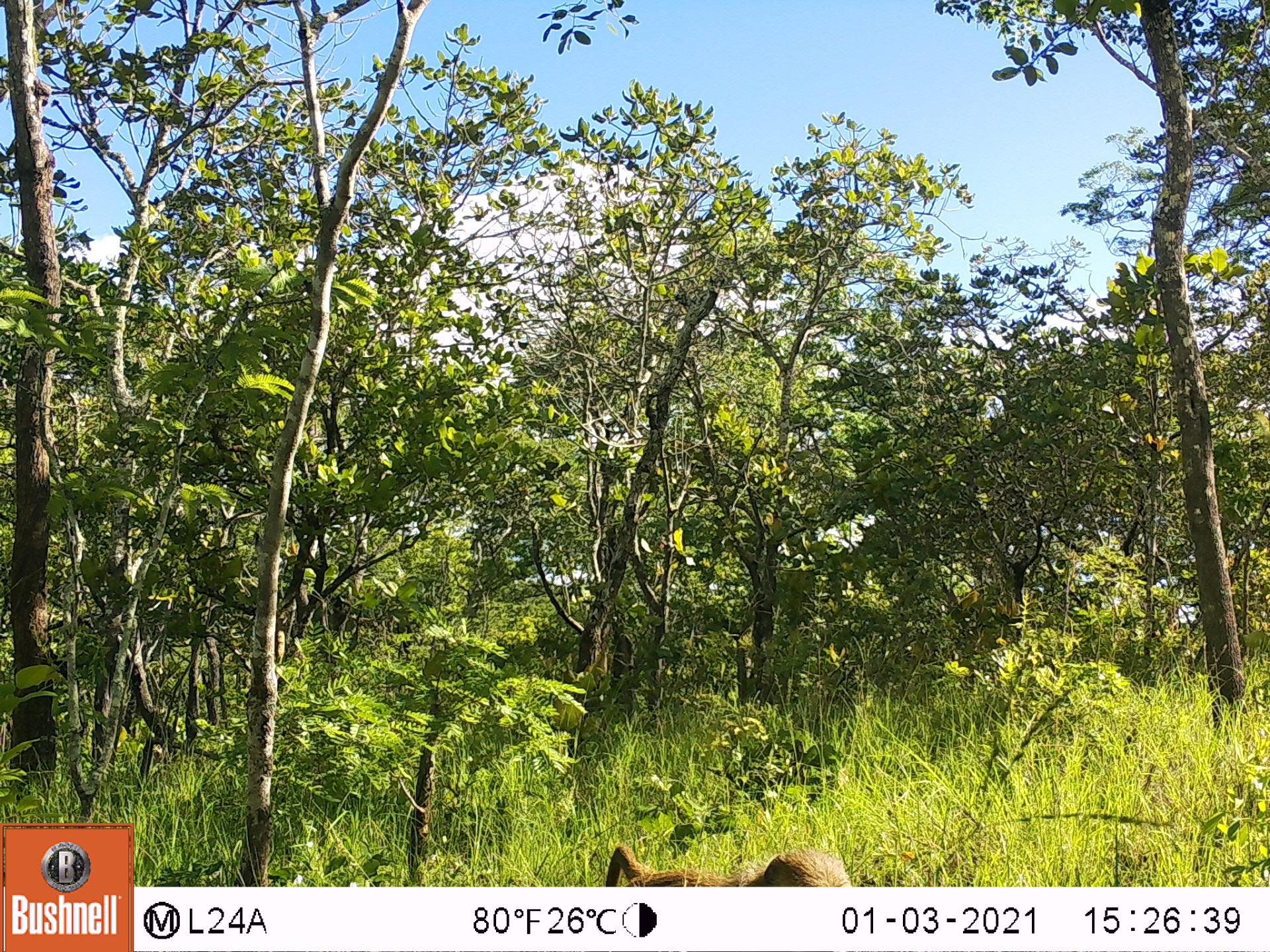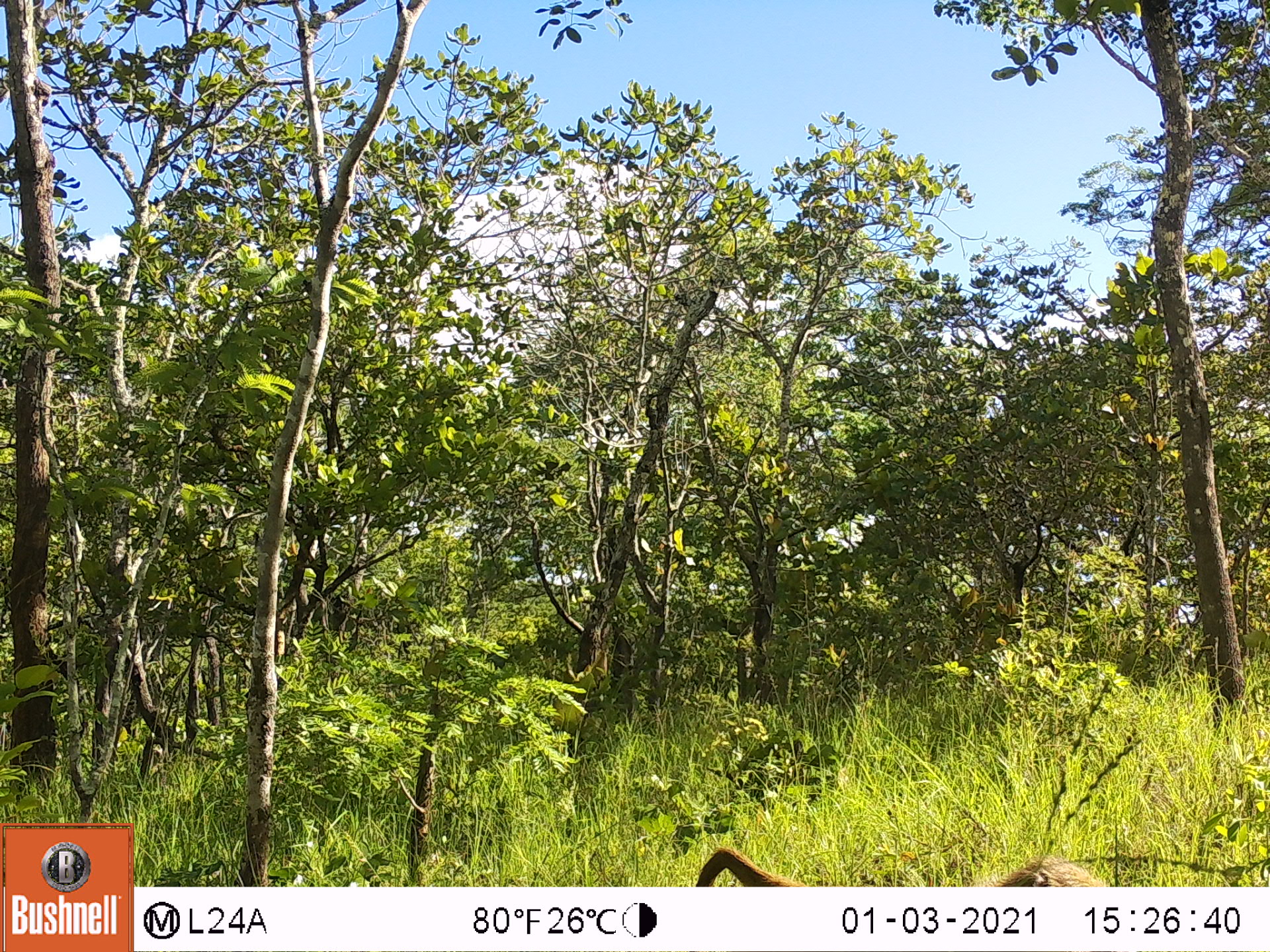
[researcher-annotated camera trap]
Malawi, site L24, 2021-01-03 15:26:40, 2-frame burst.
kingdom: Animalia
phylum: Chordata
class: Mammalia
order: Primates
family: Cercopithecidae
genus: Papio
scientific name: Papio cynocephalus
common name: yellow baboon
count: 1